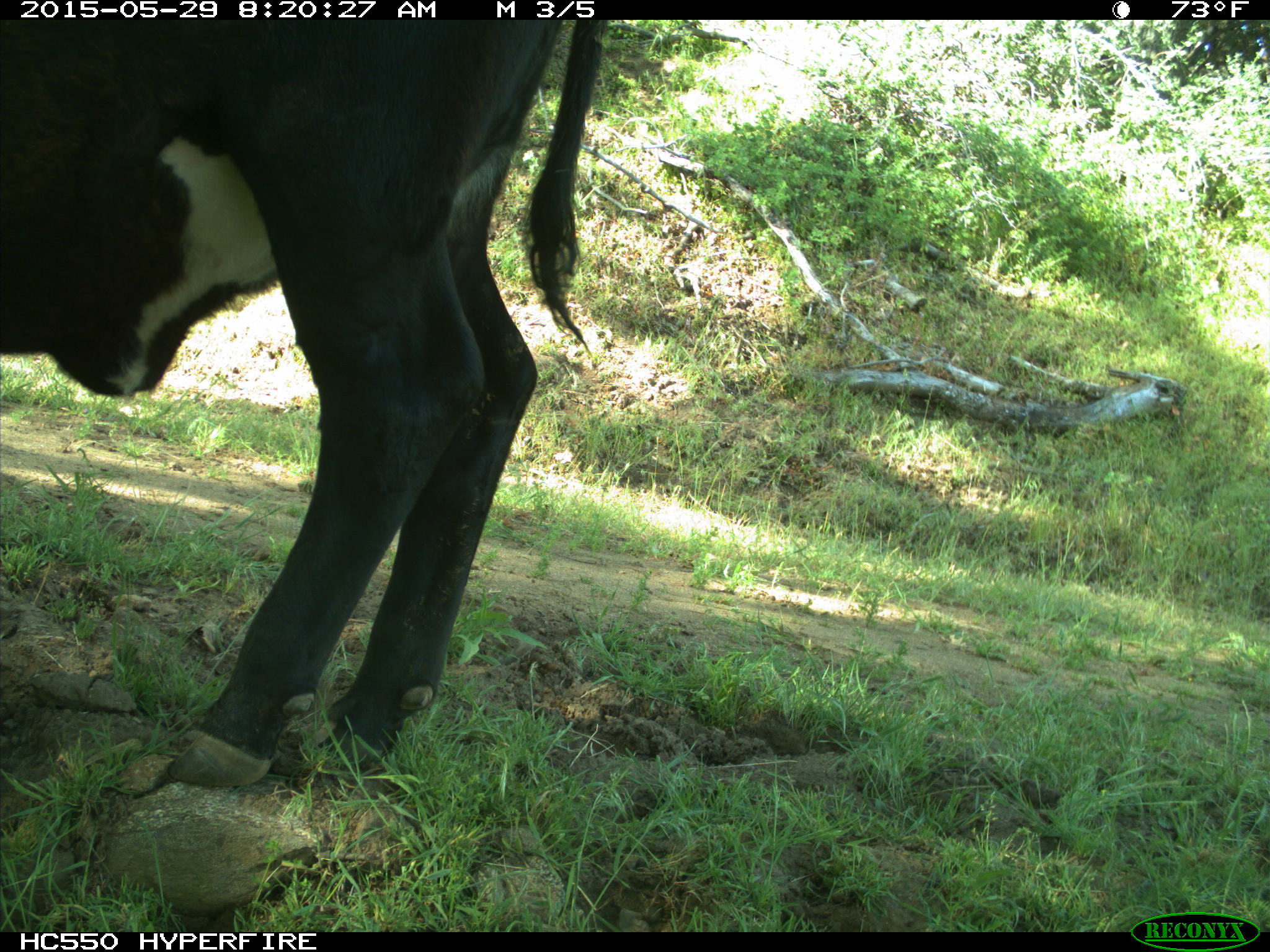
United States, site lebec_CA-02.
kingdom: Animalia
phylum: Chordata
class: Mammalia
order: Artiodactyla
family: Bovidae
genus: Bos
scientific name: Bos taurus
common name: domestic cow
Bos taurus (domestic cow).